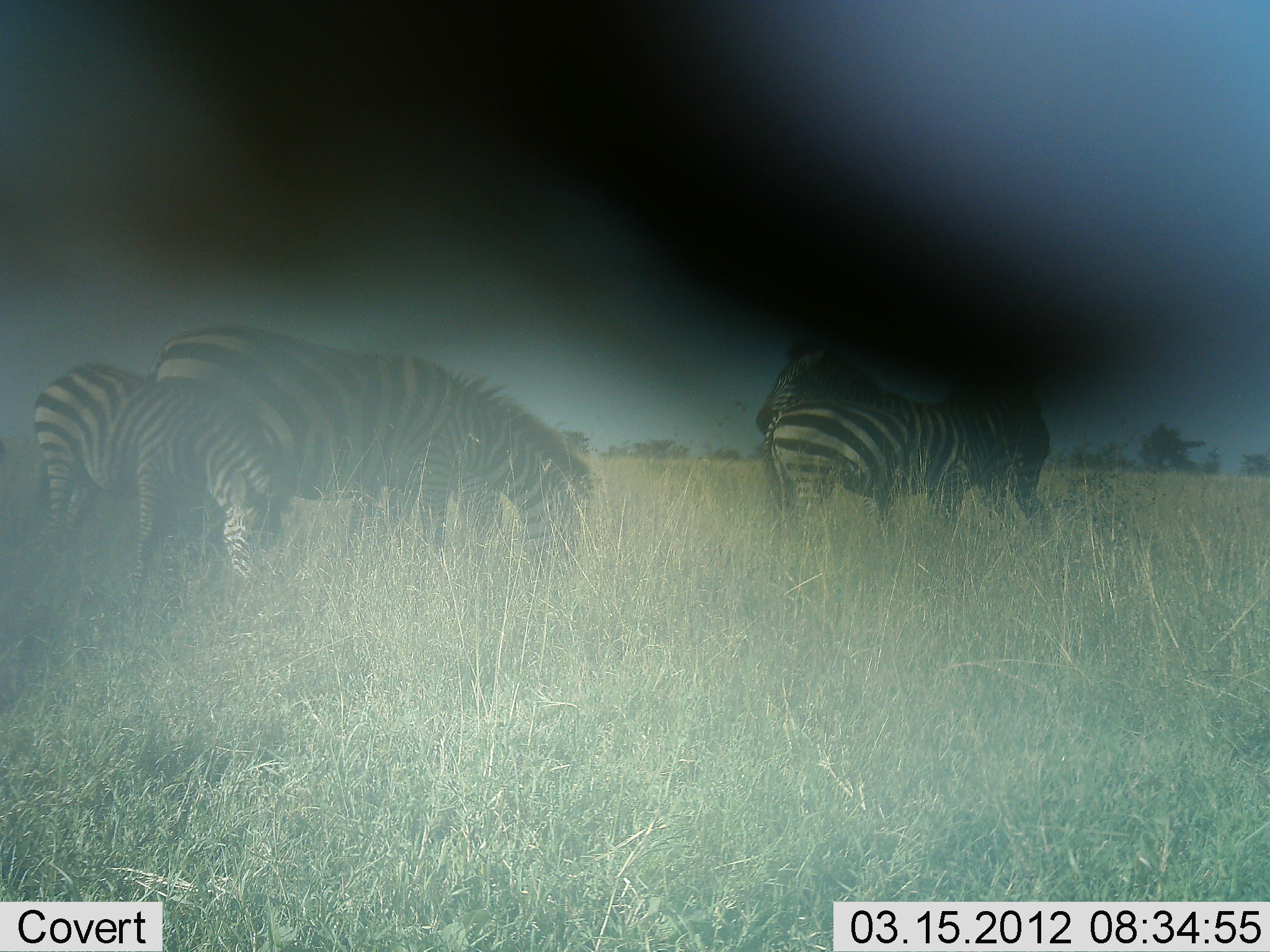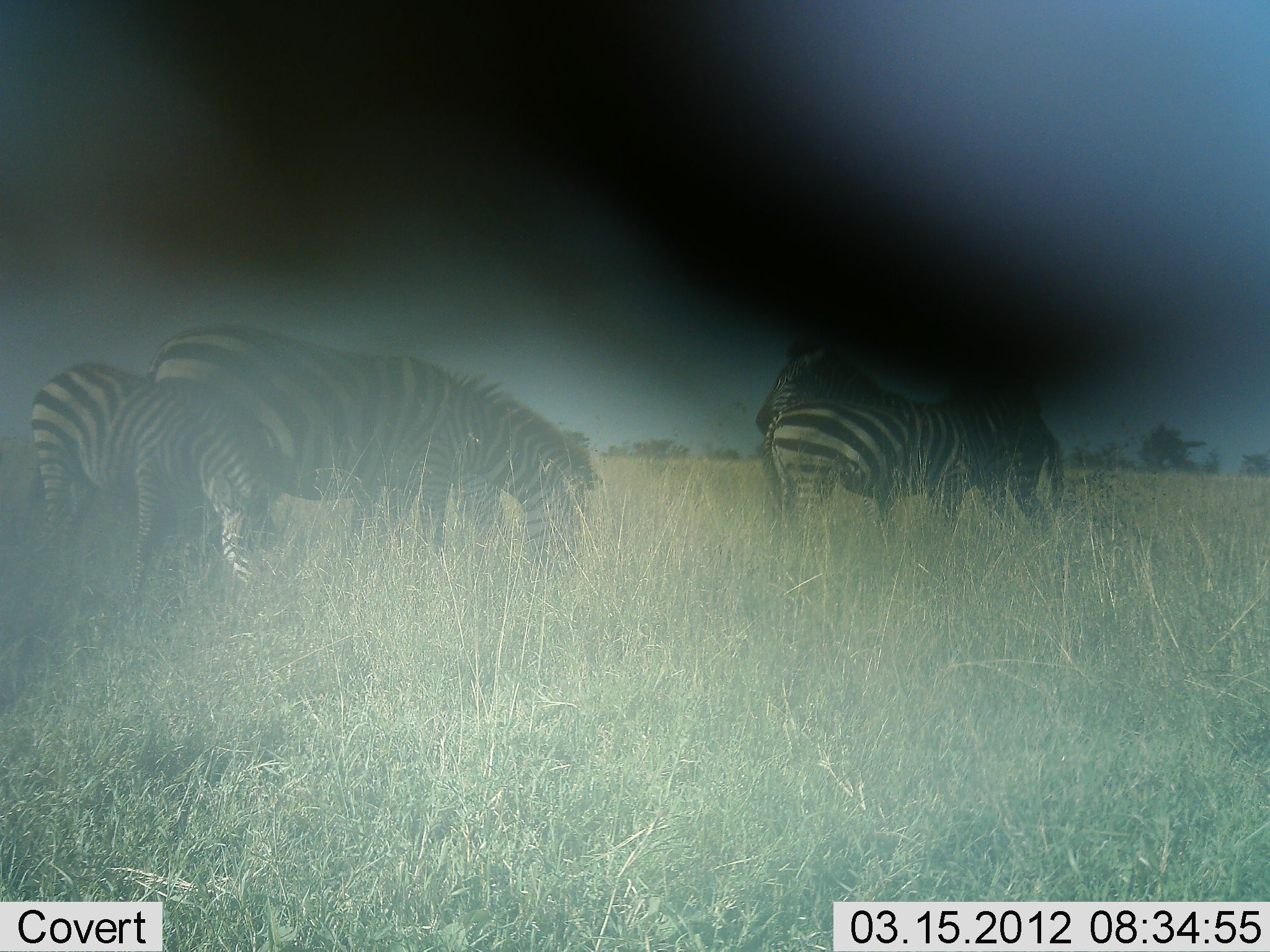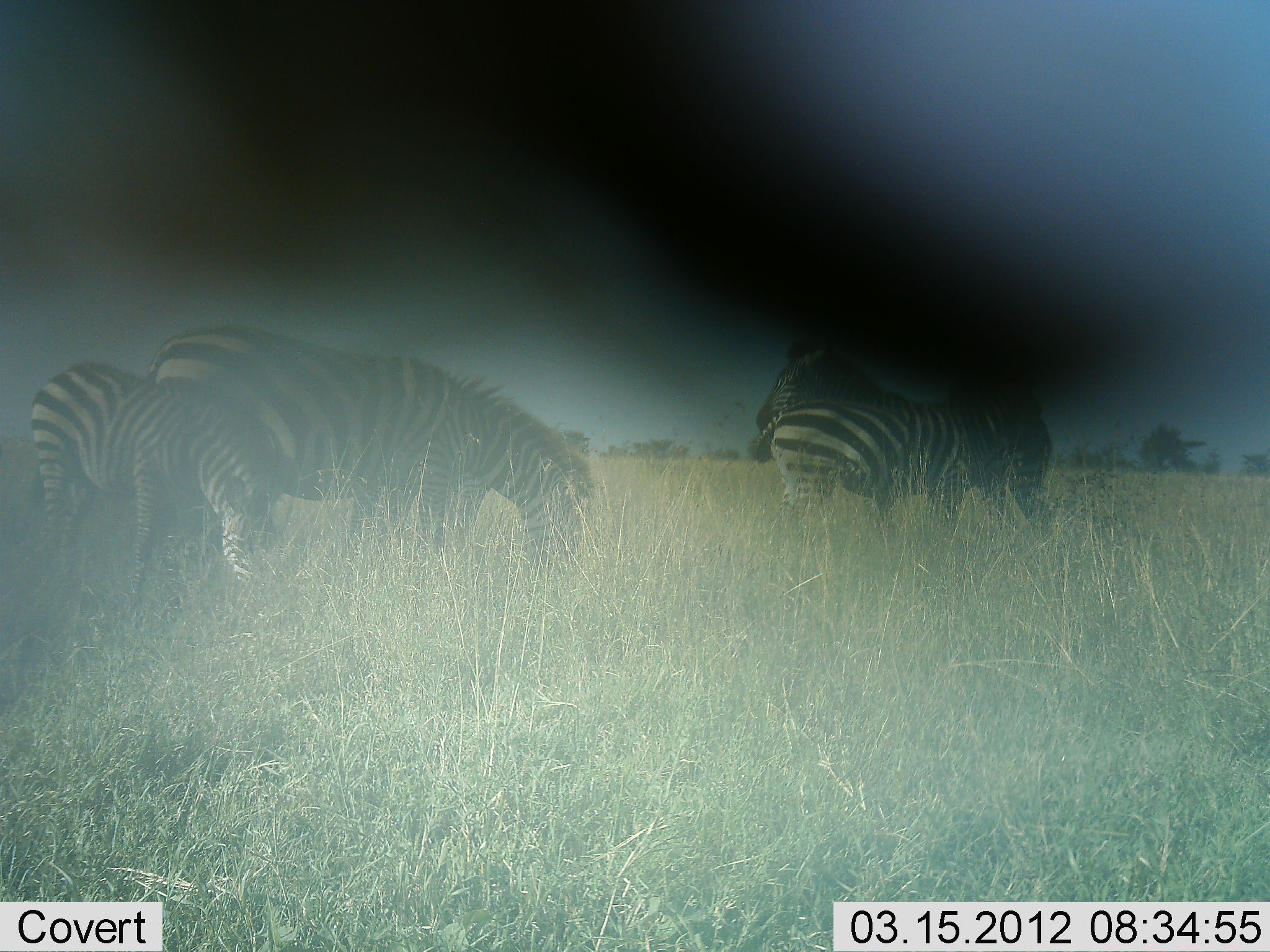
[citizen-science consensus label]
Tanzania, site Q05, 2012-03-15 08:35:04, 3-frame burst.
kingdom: Animalia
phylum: Chordata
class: Mammalia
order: Perissodactyla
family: Equidae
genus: Equus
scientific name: Equus quagga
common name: plains zebra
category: zebra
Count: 5.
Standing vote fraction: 73%.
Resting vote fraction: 0%.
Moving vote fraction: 0%.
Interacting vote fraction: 0%.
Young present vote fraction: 40%.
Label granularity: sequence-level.